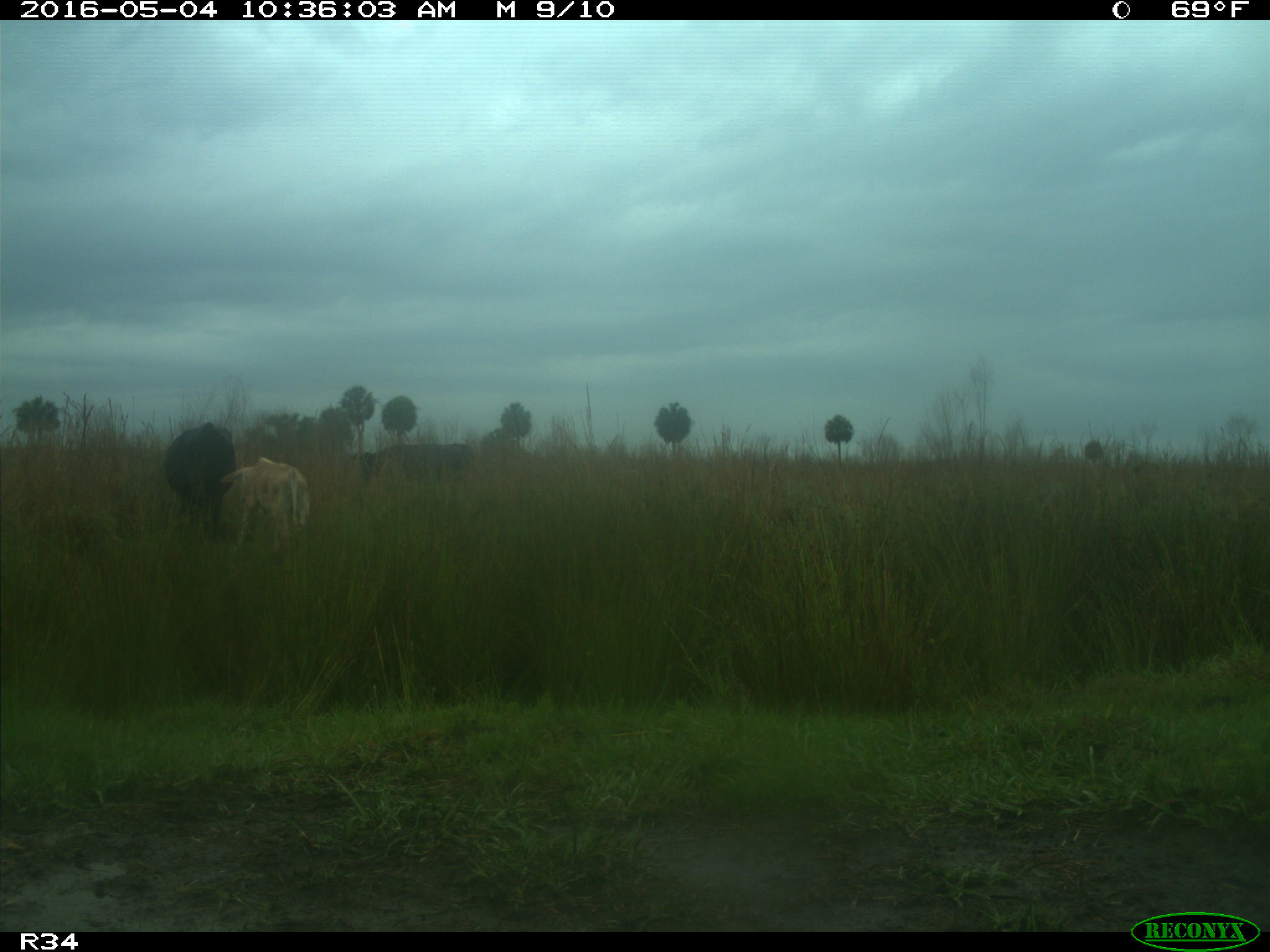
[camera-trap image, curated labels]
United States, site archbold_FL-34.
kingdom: Animalia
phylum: Chordata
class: Mammalia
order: Artiodactyla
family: Bovidae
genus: Bos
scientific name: Bos taurus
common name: domestic cow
Bos taurus (domestic cow).